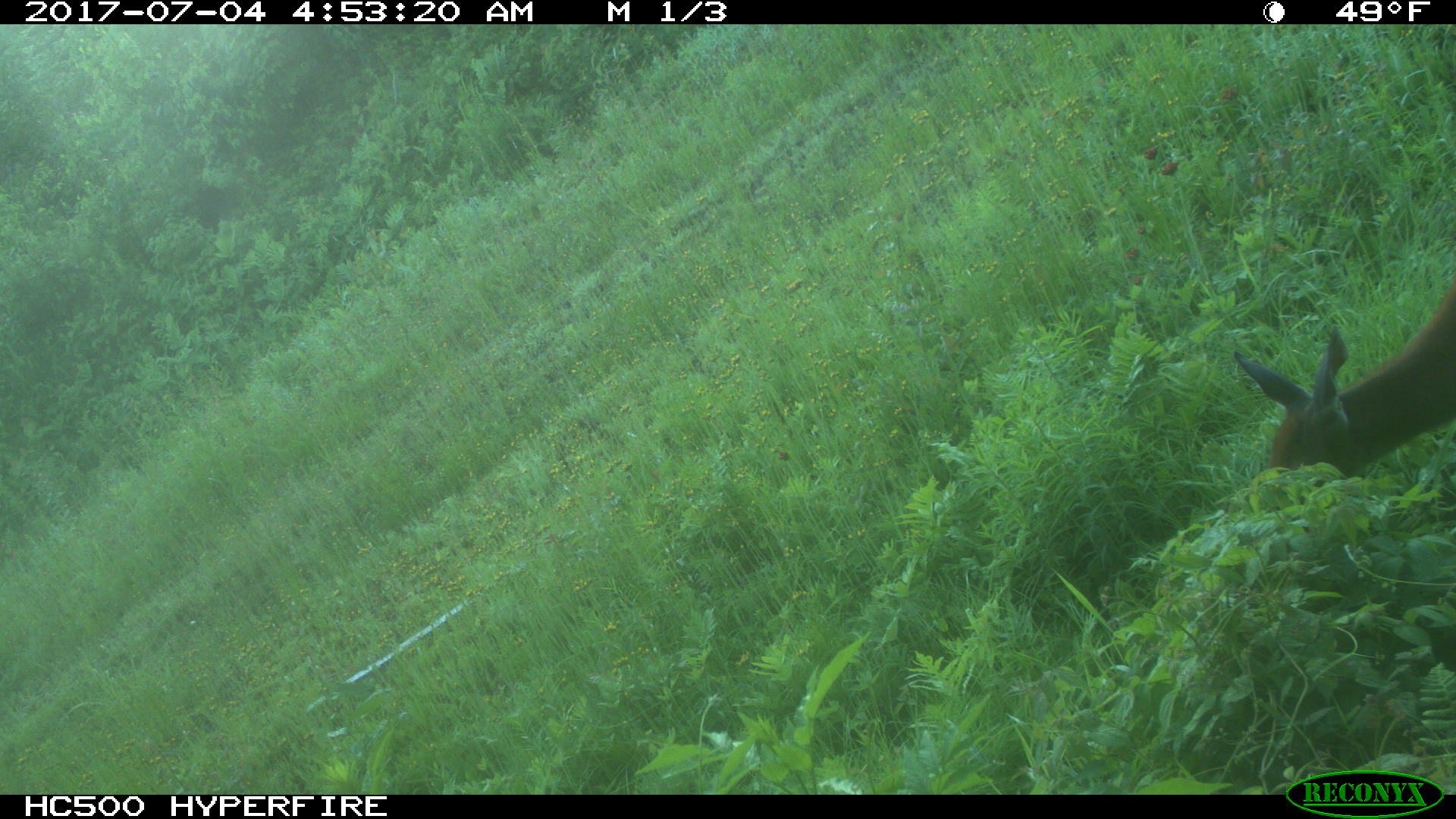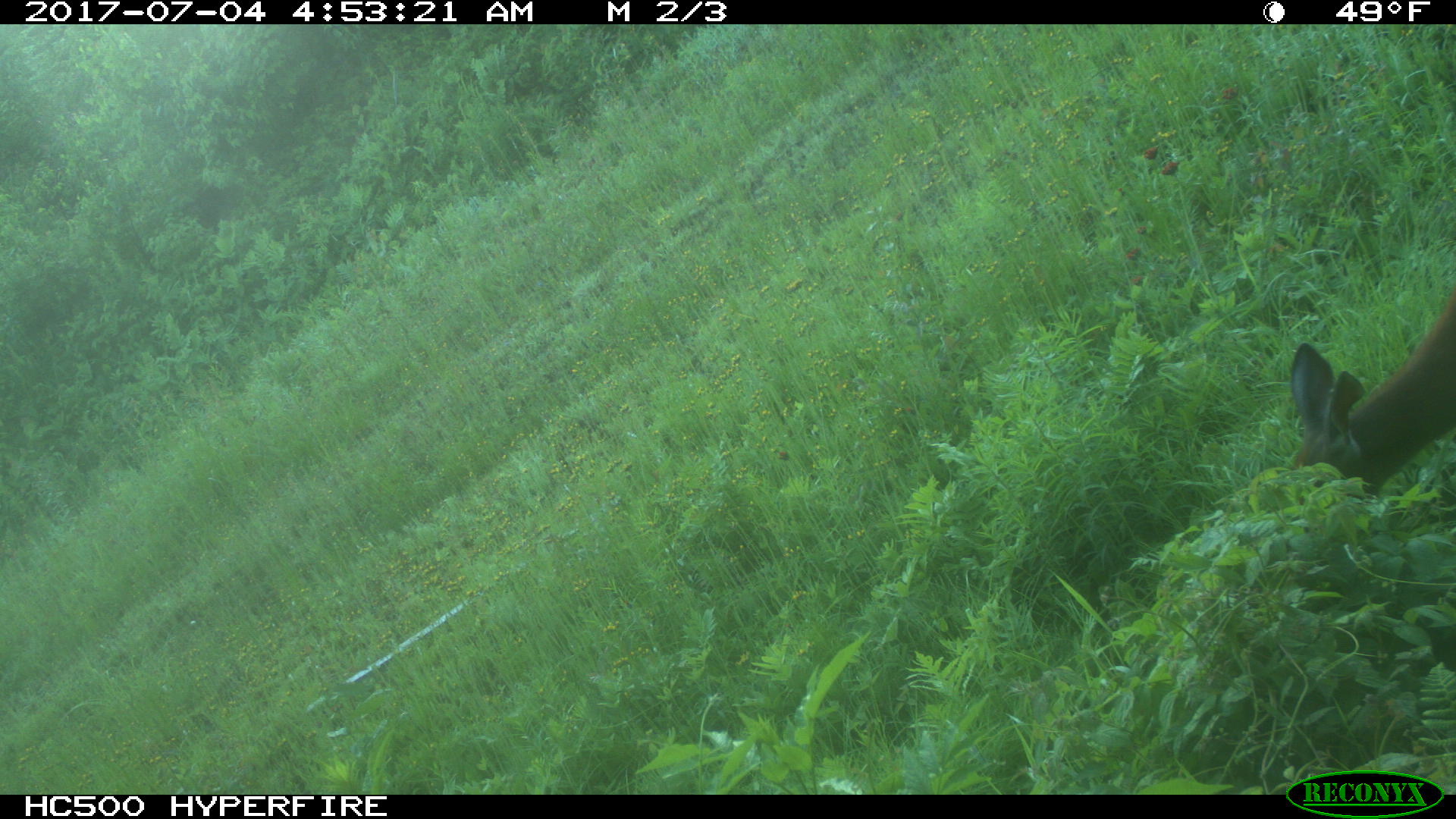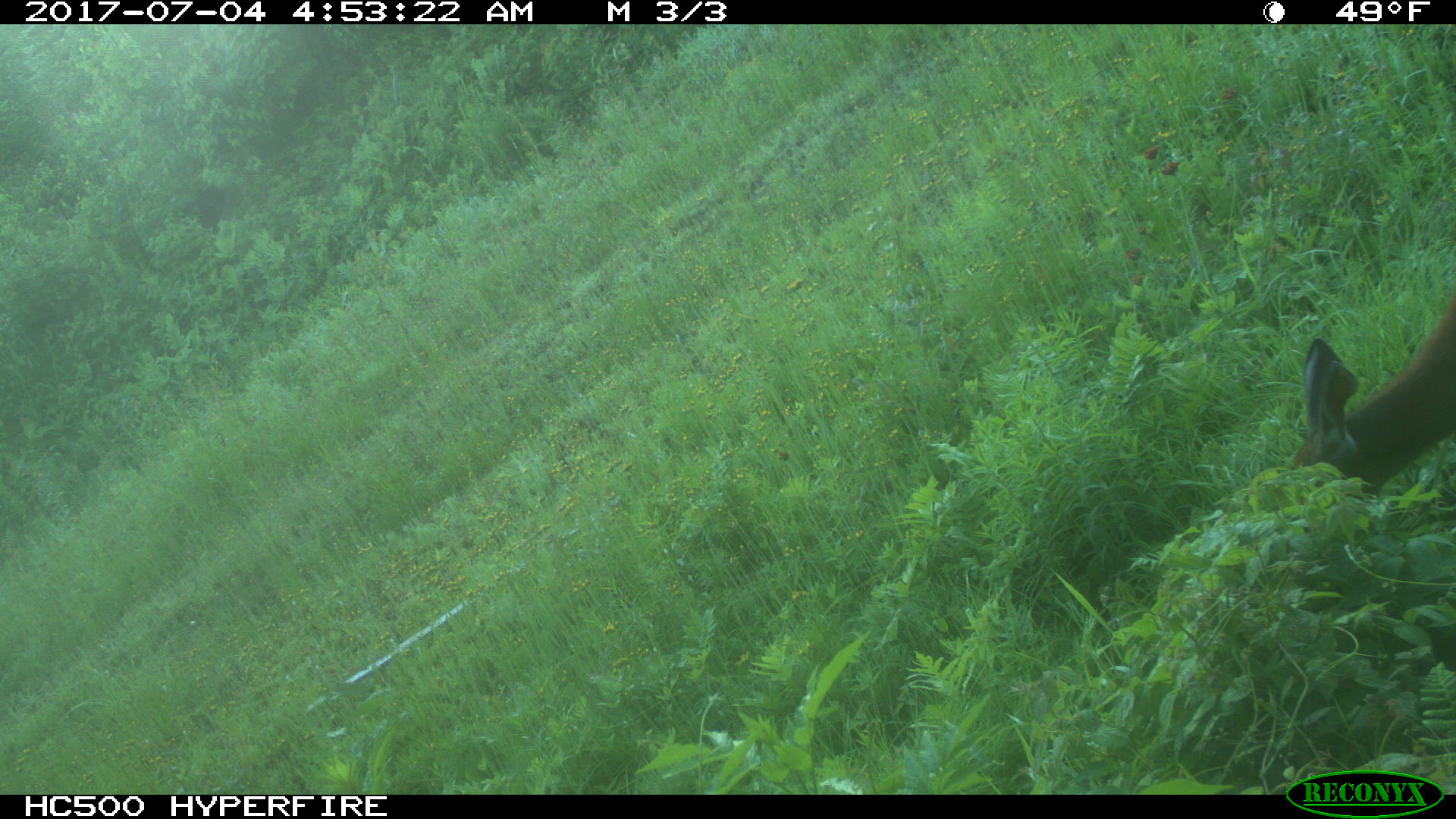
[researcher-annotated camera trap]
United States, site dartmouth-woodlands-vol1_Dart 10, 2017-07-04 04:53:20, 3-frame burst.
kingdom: Animalia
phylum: Chordata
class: Mammalia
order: Artiodactyla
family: Cervidae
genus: Odocoileus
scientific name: Odocoileus virginianus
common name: white-tailed deer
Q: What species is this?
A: White-tailed deer (Odocoileus virginianus).